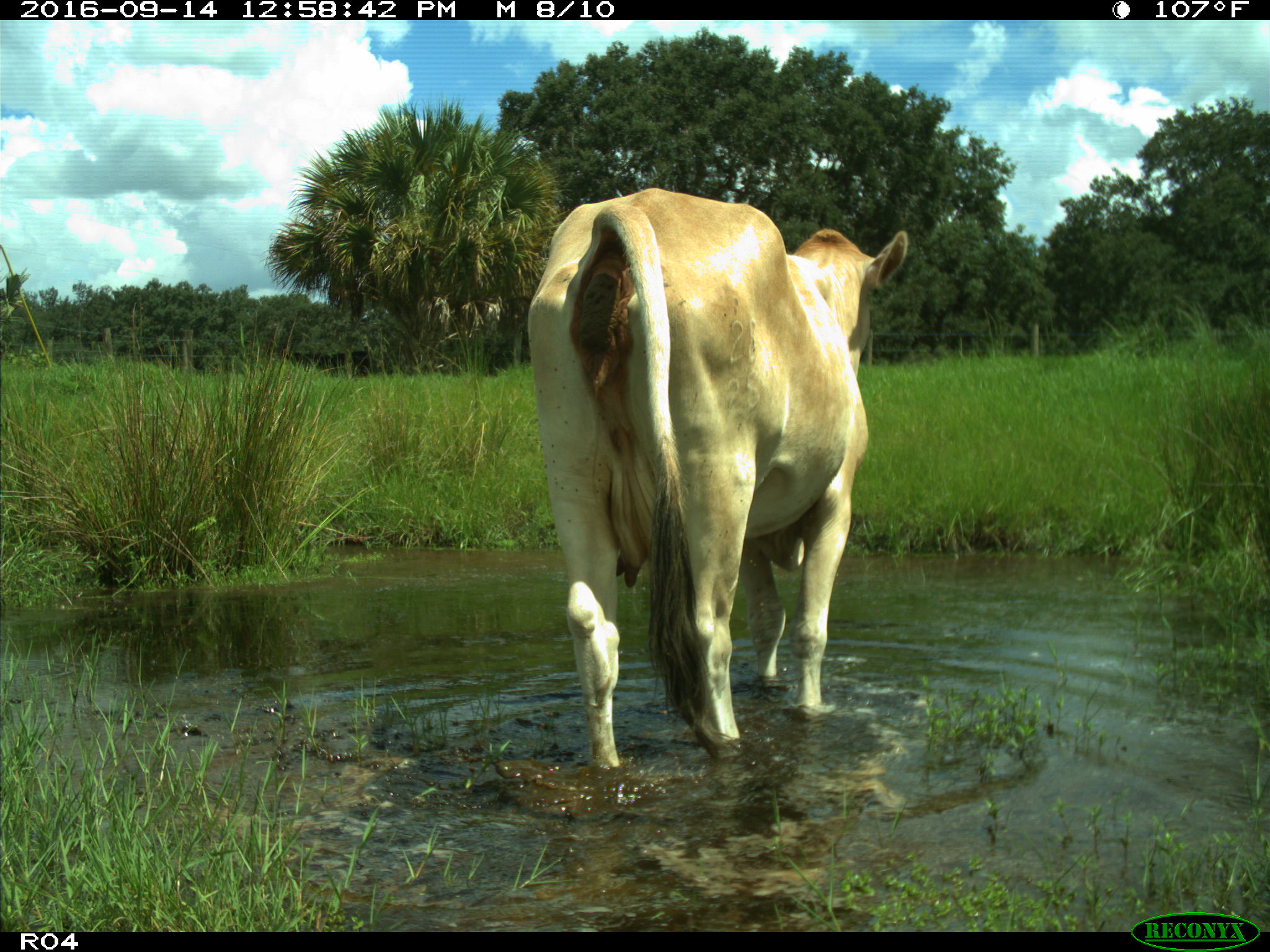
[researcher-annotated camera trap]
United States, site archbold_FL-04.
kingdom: Animalia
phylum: Chordata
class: Mammalia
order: Artiodactyla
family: Bovidae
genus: Bos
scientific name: Bos taurus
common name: domestic cow